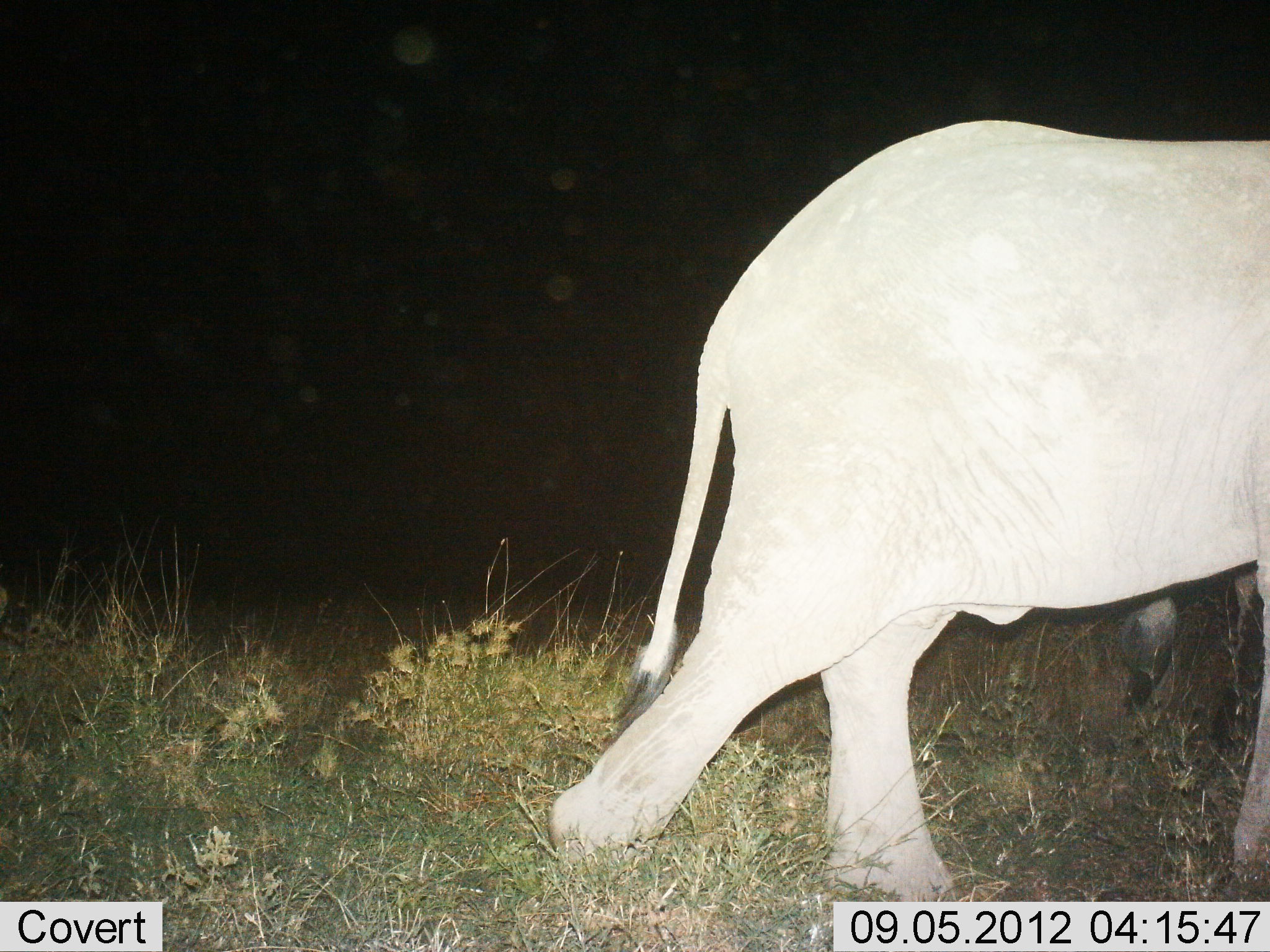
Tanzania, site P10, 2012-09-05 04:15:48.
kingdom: Animalia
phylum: Chordata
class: Mammalia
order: Proboscidea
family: Elephantidae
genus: Loxodonta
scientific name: Loxodonta africana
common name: african bush elephant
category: elephant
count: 1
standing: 0%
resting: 0%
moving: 100%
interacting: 0%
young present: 10%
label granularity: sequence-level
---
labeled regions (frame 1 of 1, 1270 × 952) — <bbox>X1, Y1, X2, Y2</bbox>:
animal: <bbox>548, 120, 1270, 900</bbox>